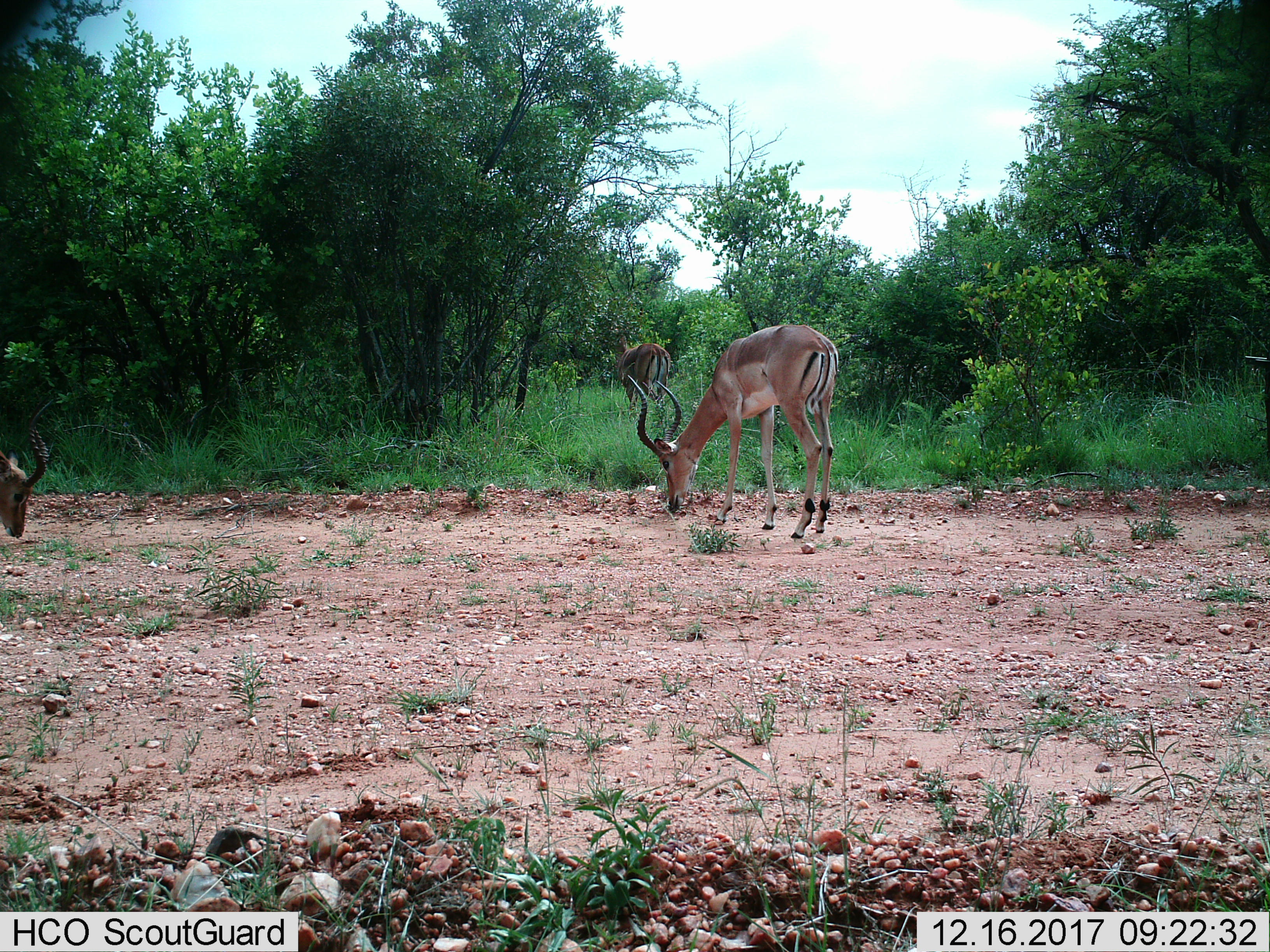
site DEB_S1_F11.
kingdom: Animalia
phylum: Chordata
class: Mammalia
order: Artiodactyla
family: Bovidae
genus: Aepyceros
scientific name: Aepyceros melampus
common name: impala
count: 3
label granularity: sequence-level